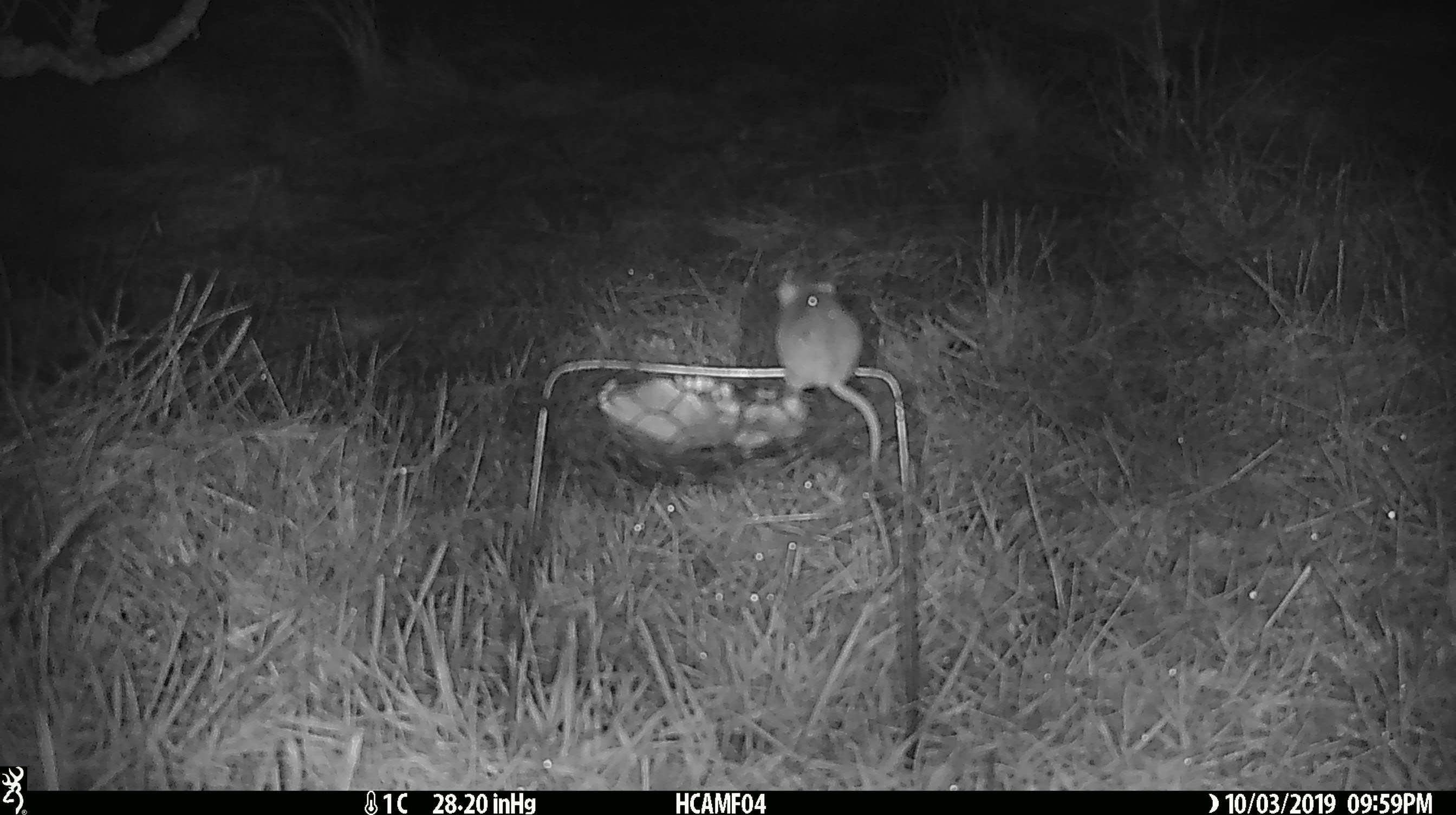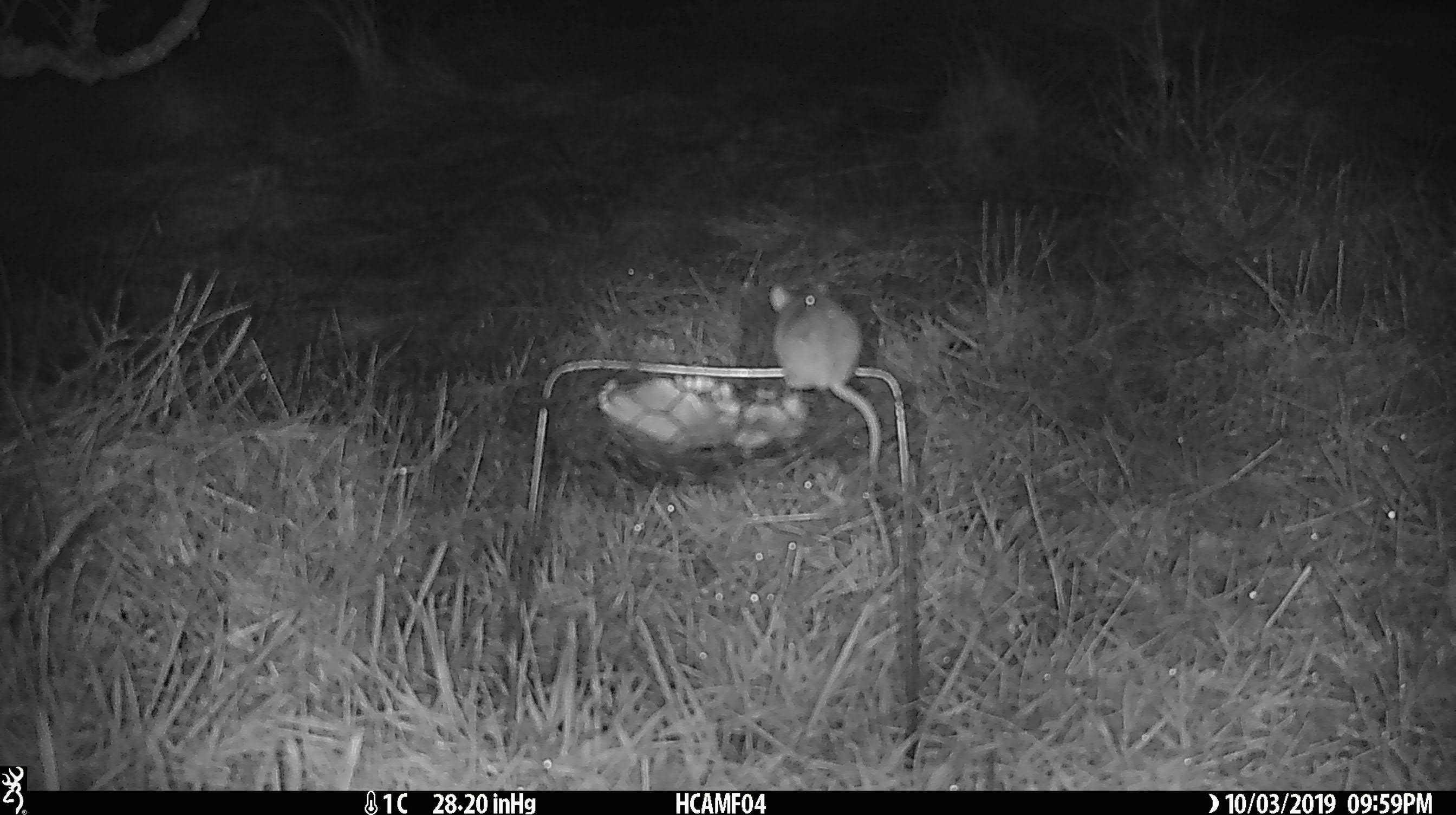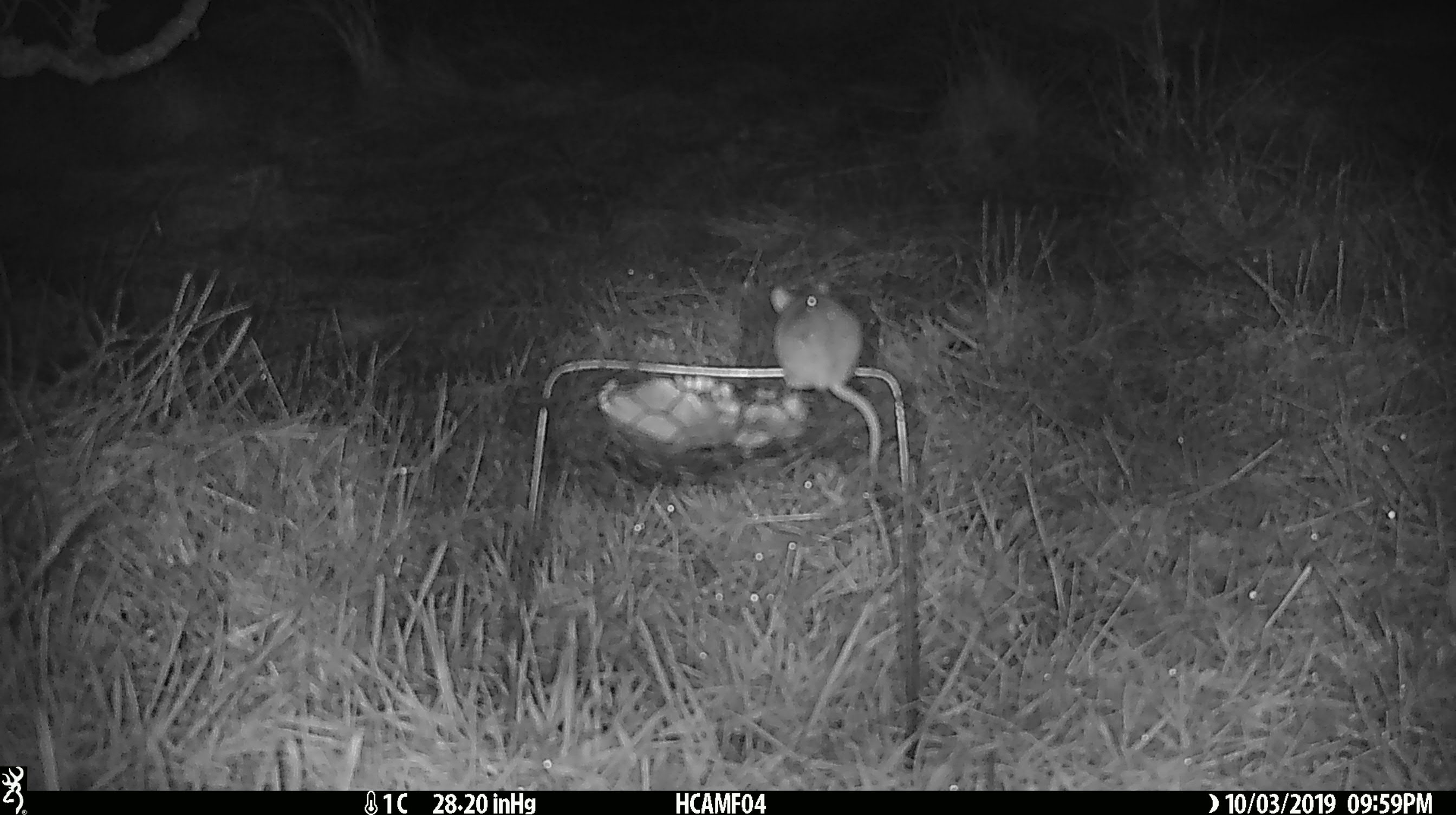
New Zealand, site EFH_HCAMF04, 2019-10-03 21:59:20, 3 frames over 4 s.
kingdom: Animalia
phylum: Chordata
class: Mammalia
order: Rodentia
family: Muridae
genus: Mus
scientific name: Mus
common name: mouse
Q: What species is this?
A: Mouse (Mus).